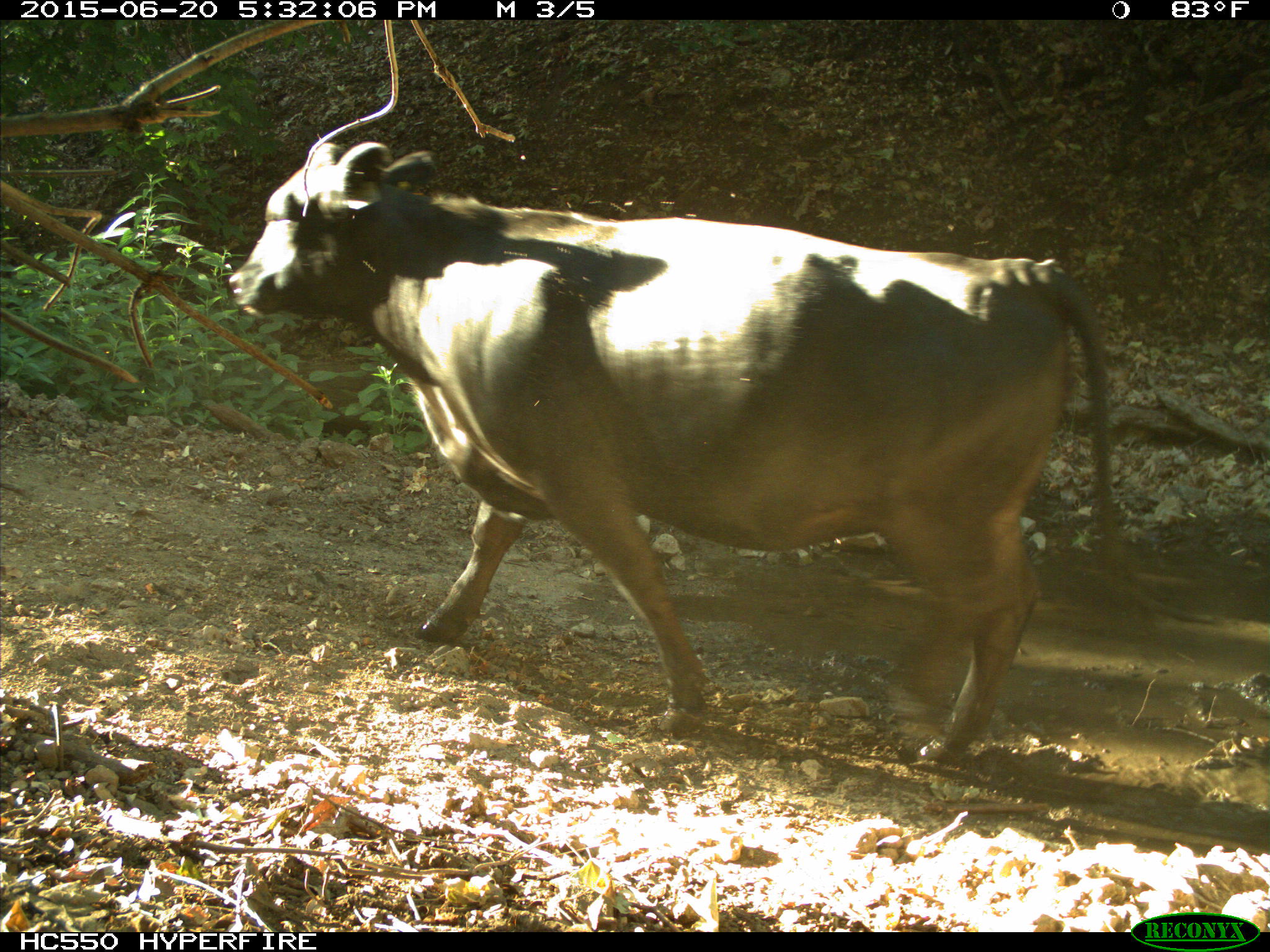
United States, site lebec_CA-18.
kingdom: Animalia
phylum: Chordata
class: Mammalia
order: Artiodactyla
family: Bovidae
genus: Bos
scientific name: Bos taurus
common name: domestic cow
Bos taurus (domestic cow).